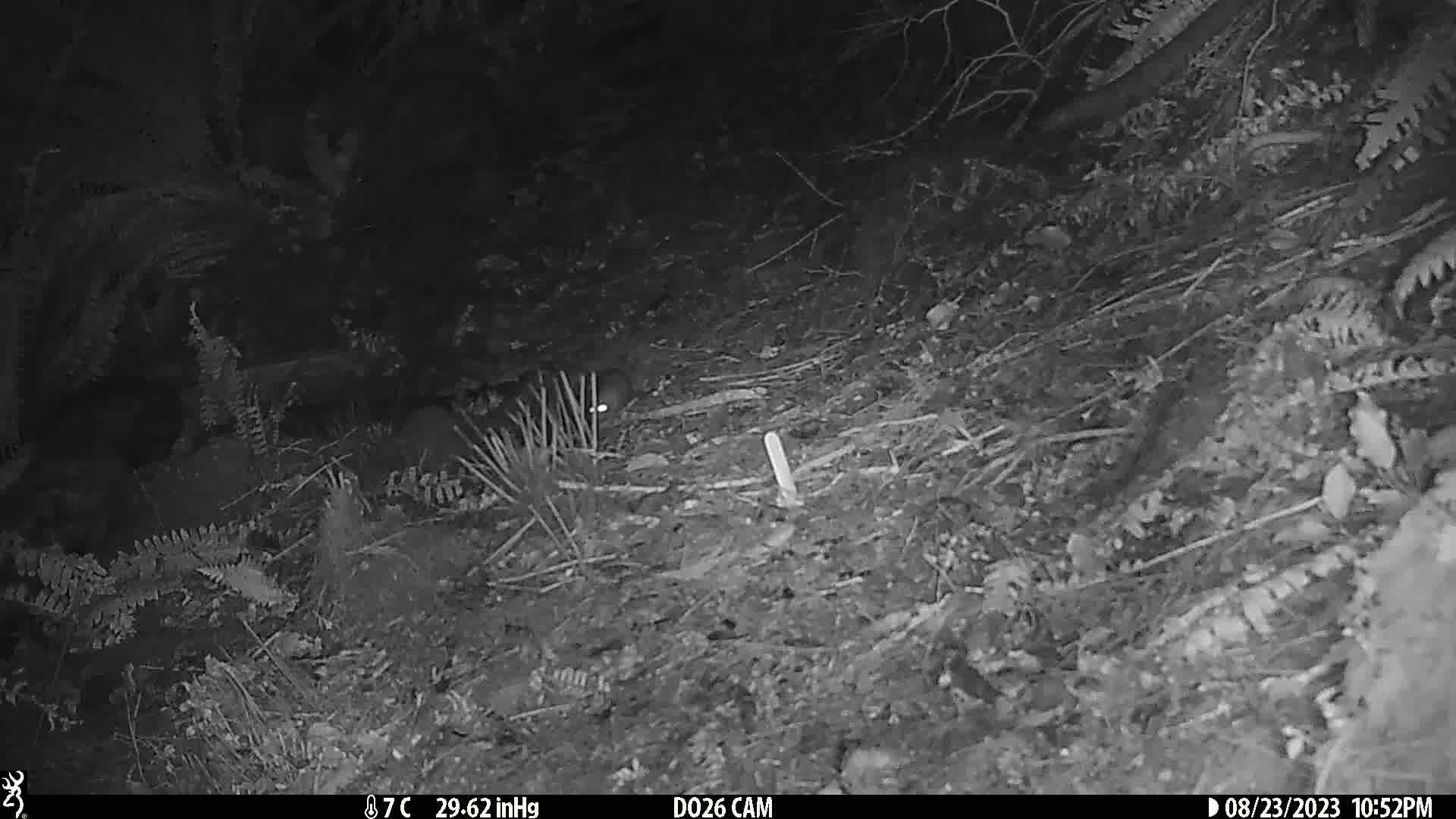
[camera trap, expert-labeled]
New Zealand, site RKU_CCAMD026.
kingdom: Animalia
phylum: Chordata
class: Mammalia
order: Rodentia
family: Muridae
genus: Rattus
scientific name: Rattus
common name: rat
Rat (Rattus).